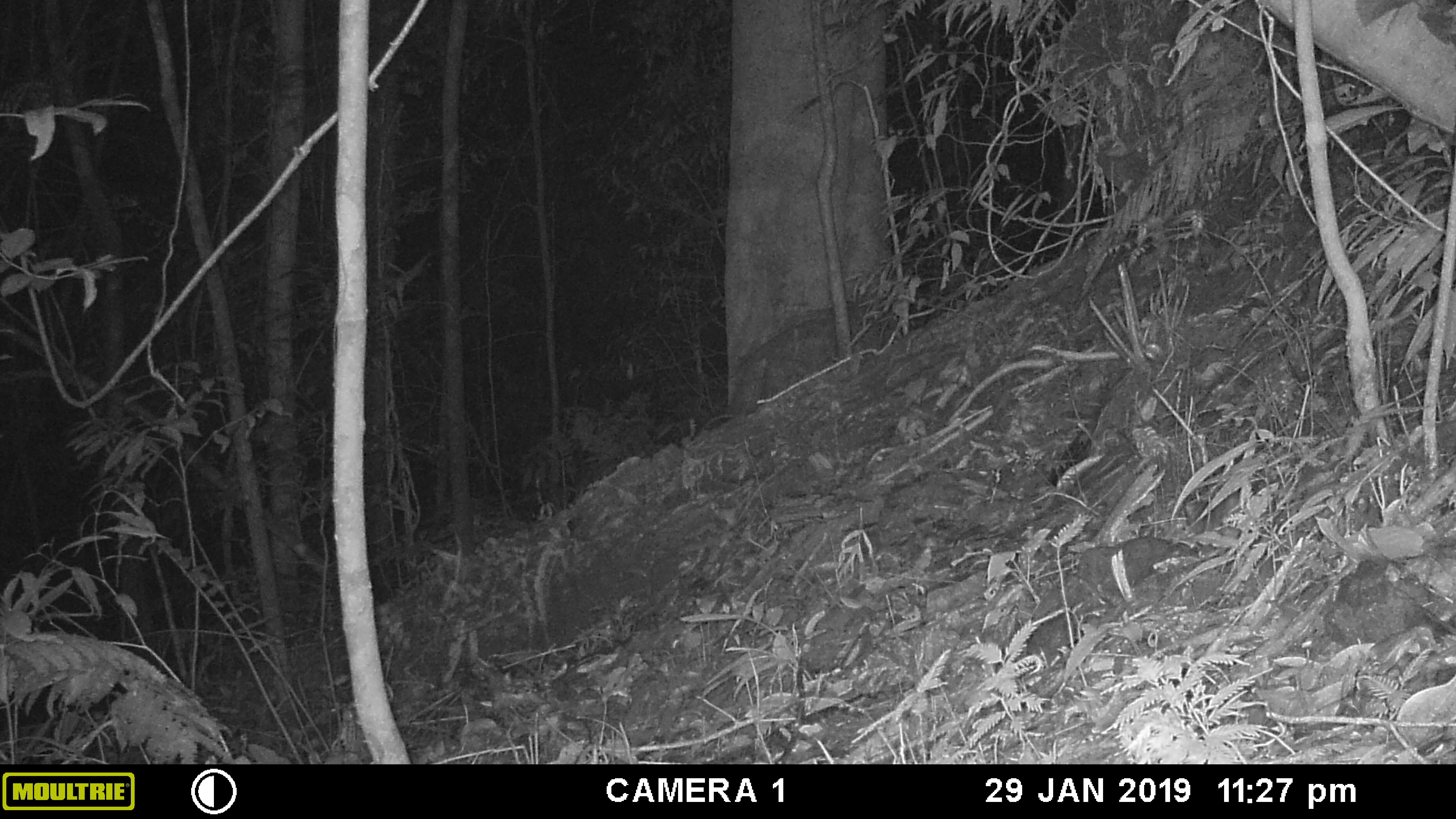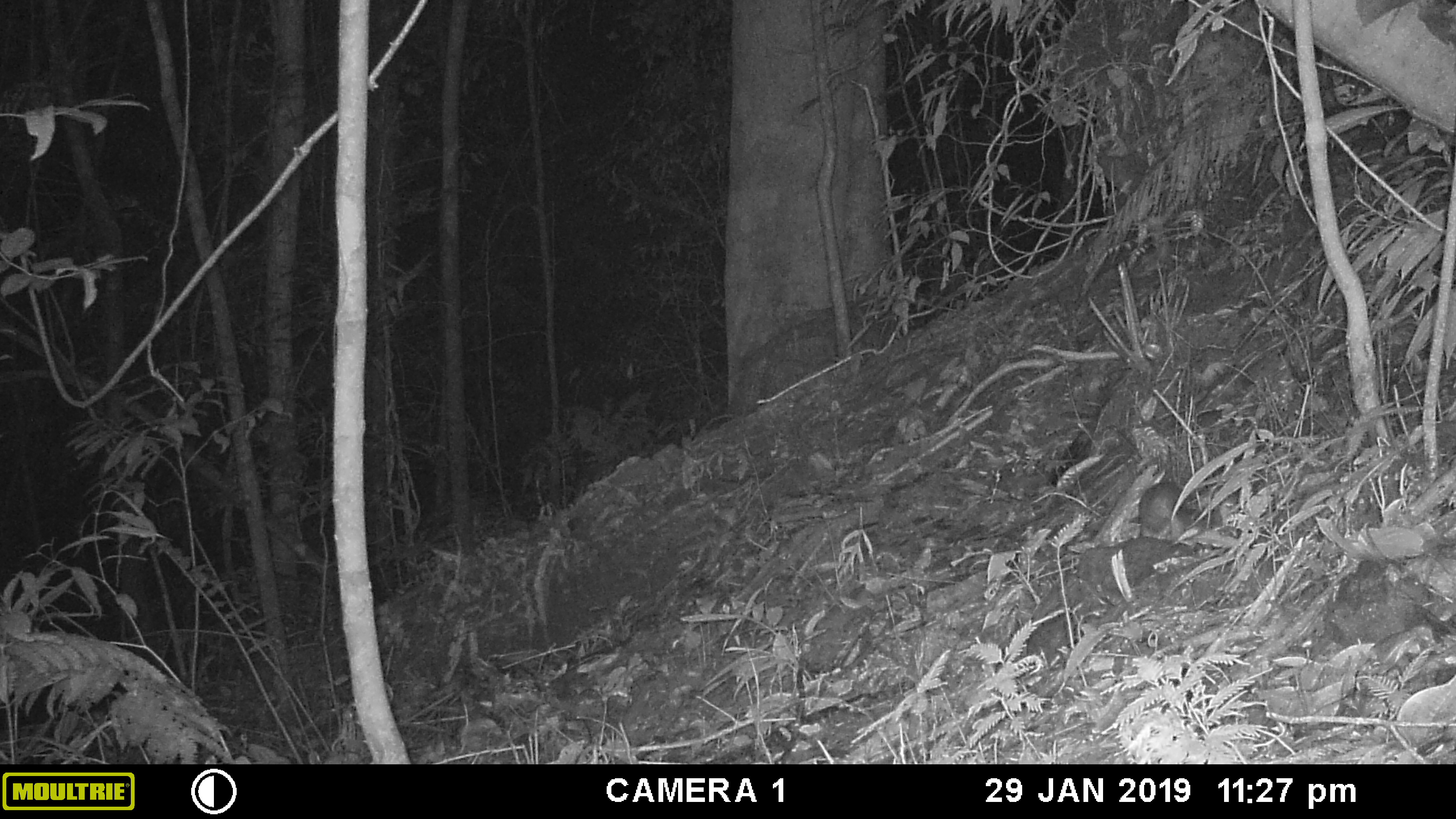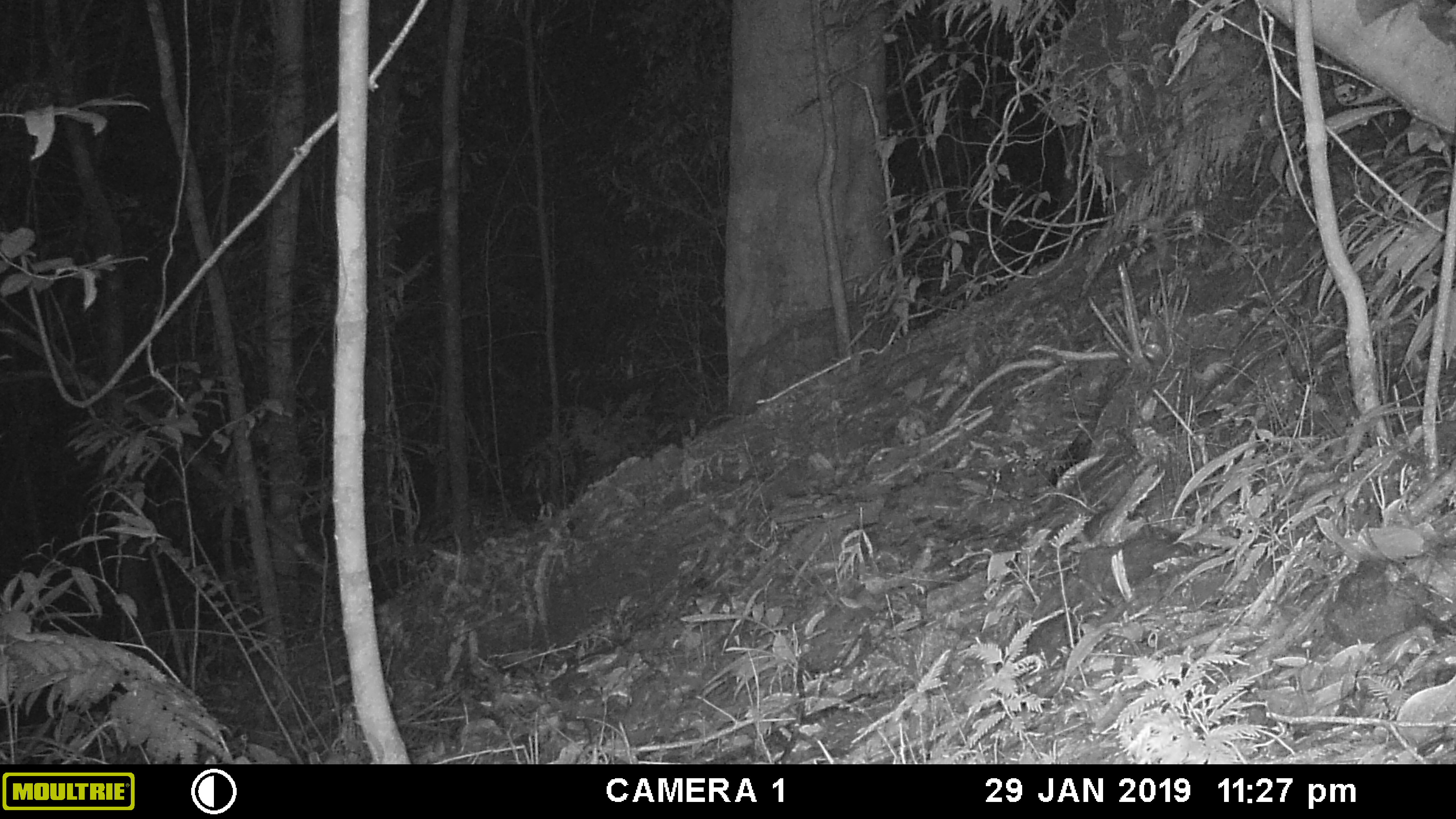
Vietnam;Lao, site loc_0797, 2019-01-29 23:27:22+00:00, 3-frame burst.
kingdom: Animalia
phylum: Chordata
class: Mammalia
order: Carnivora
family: Mustelidae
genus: Melogale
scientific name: Melogale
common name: ferret badger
Ferret badger (Melogale). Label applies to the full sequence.